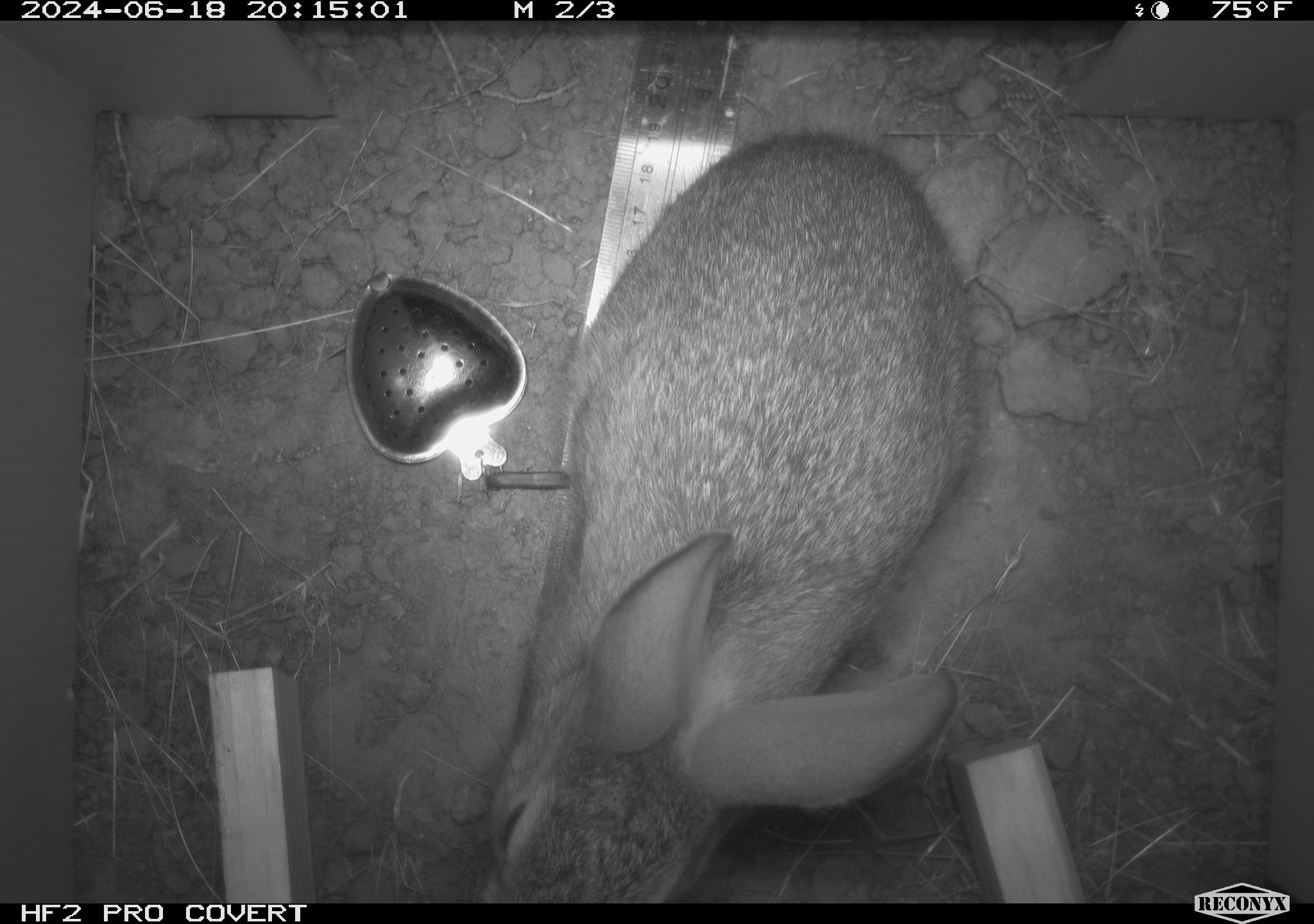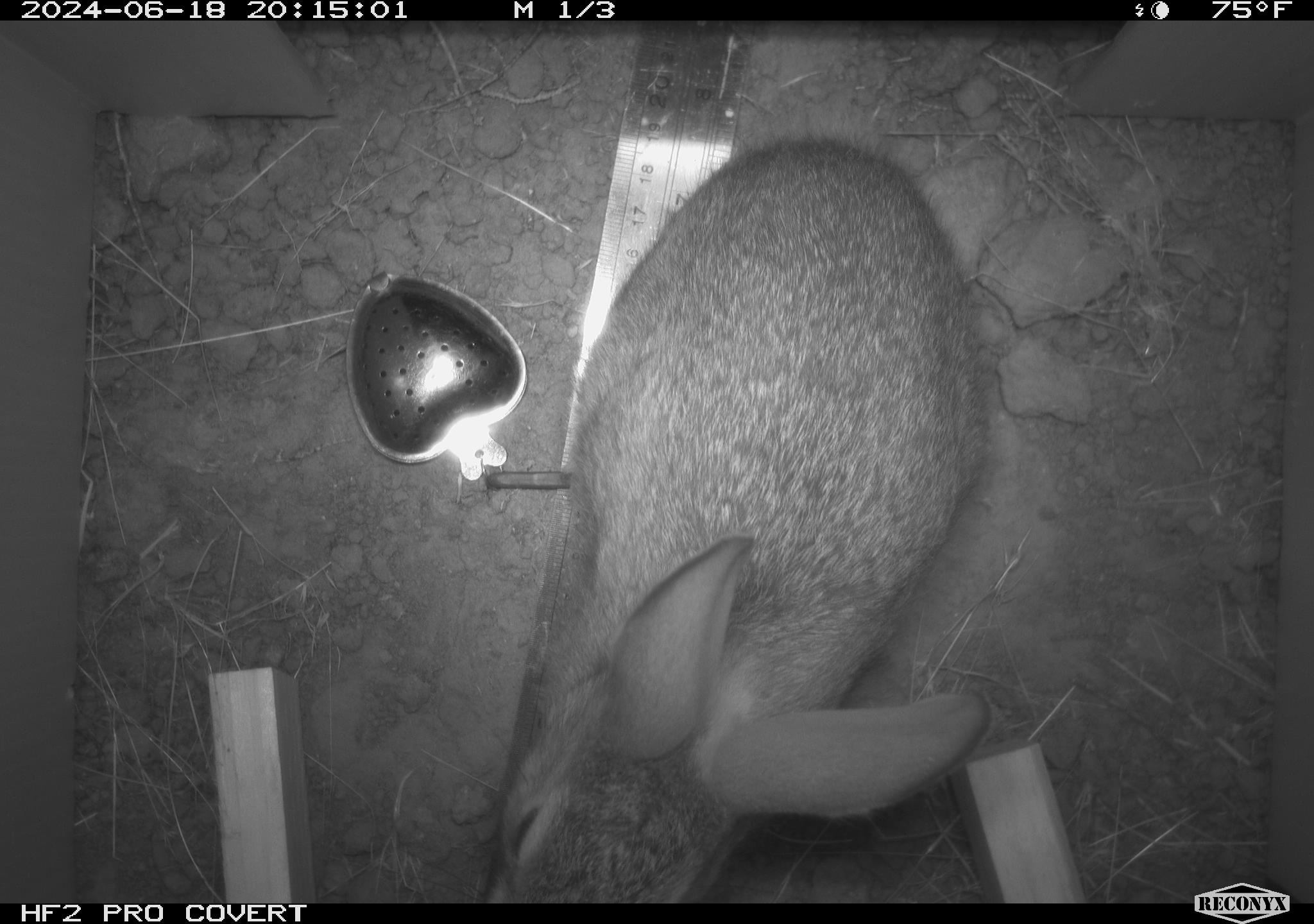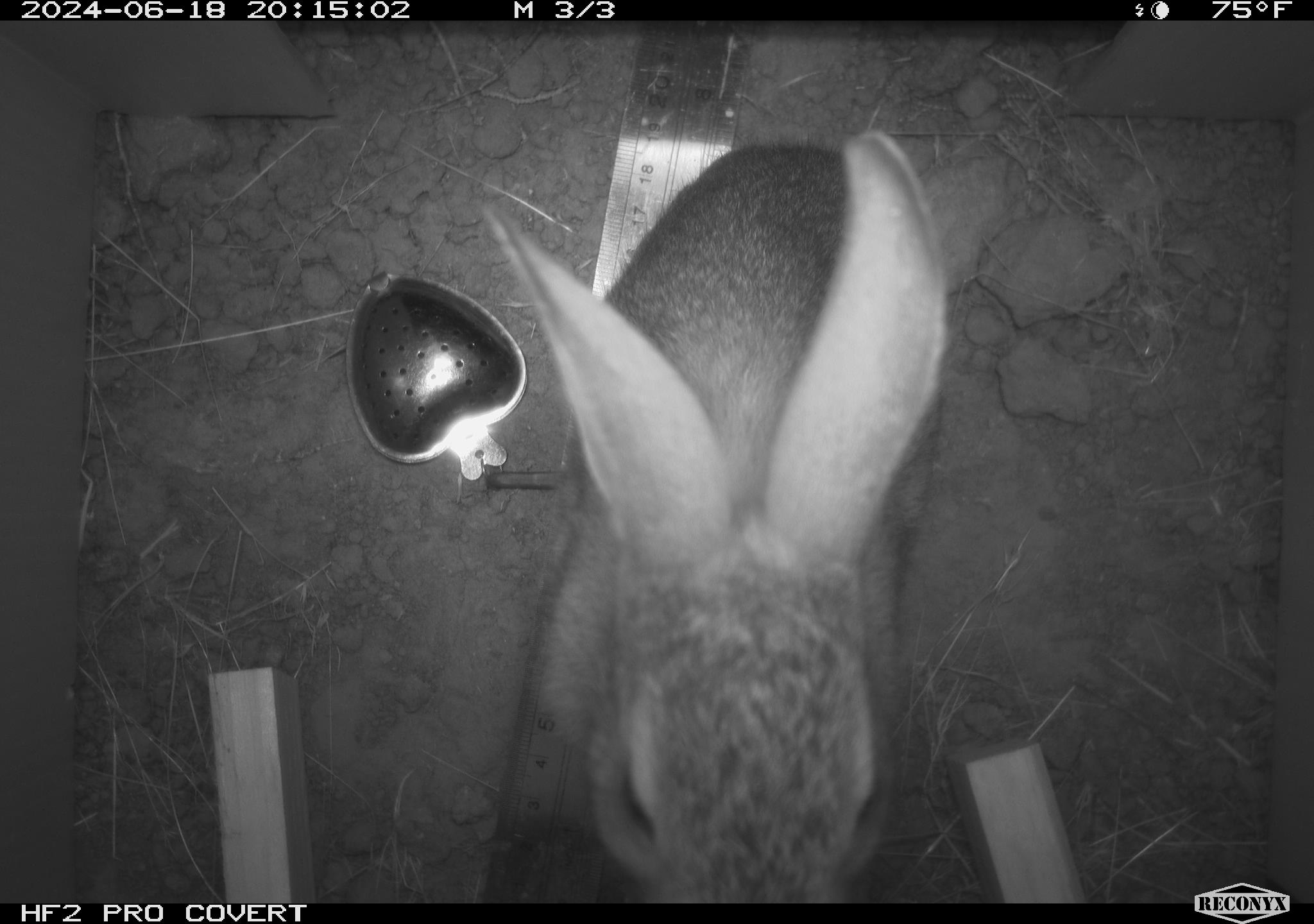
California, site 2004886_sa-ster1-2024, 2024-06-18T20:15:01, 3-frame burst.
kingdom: Animalia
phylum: Chordata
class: Mammalia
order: Lagomorpha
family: Leporidae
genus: Sylvilagus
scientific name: Sylvilagus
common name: cottontail rabbits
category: sylvilagus species